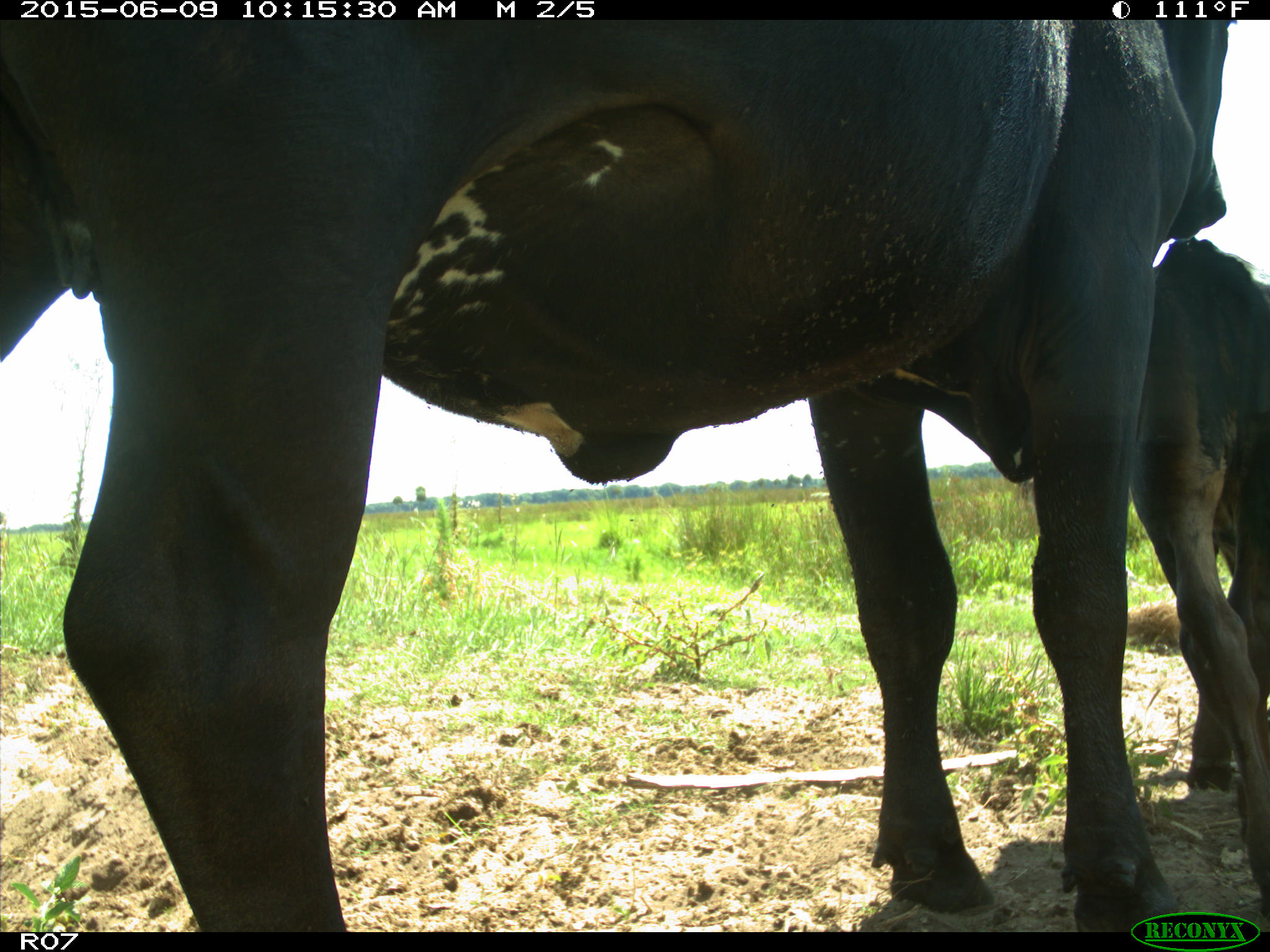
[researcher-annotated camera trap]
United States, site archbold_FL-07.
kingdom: Animalia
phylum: Chordata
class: Mammalia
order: Artiodactyla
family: Bovidae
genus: Bos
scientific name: Bos taurus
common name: domestic cow